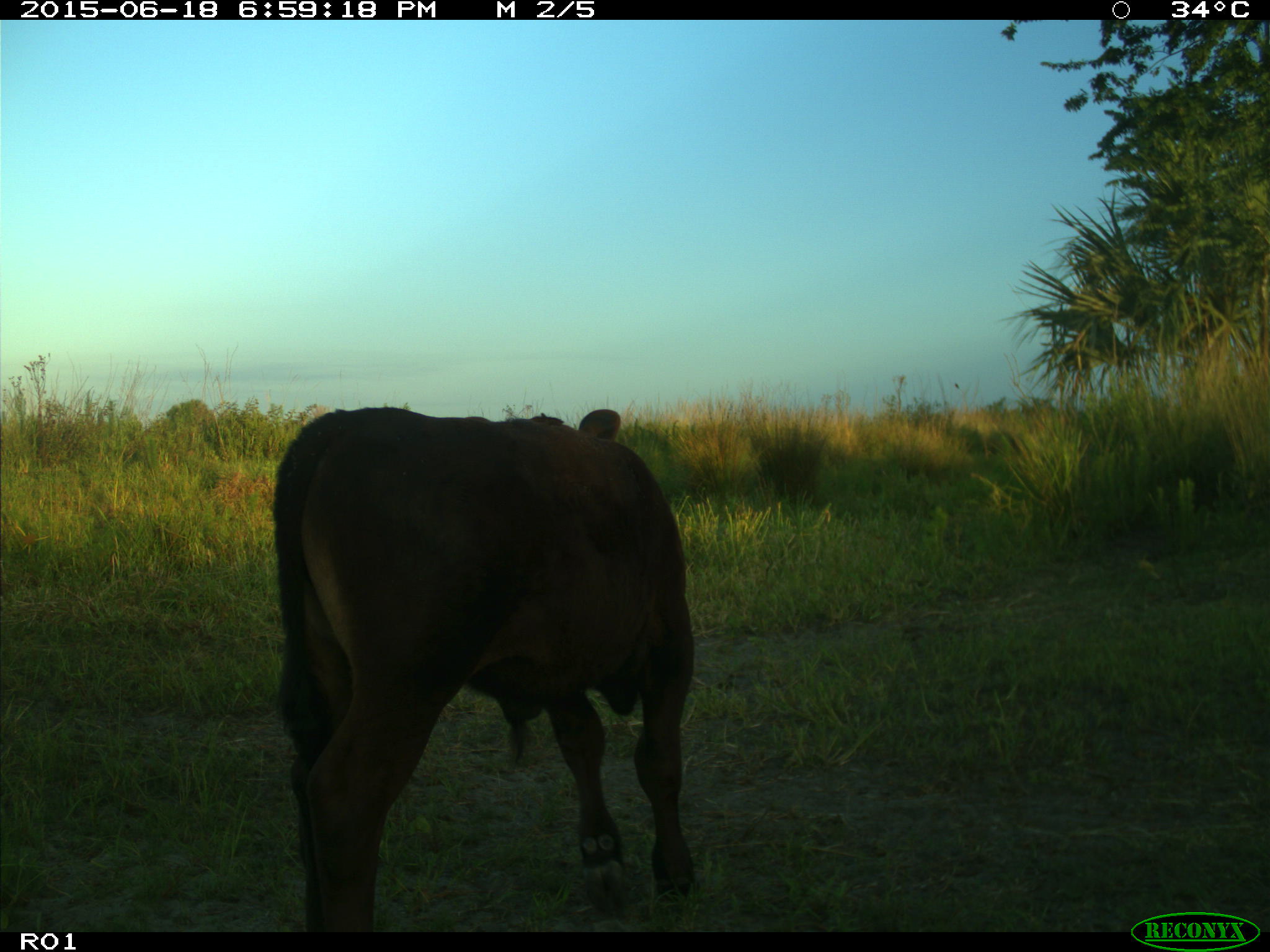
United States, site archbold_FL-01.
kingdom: Animalia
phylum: Chordata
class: Mammalia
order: Artiodactyla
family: Bovidae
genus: Bos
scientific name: Bos taurus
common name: domestic cow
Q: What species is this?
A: Bos taurus (domestic cow).